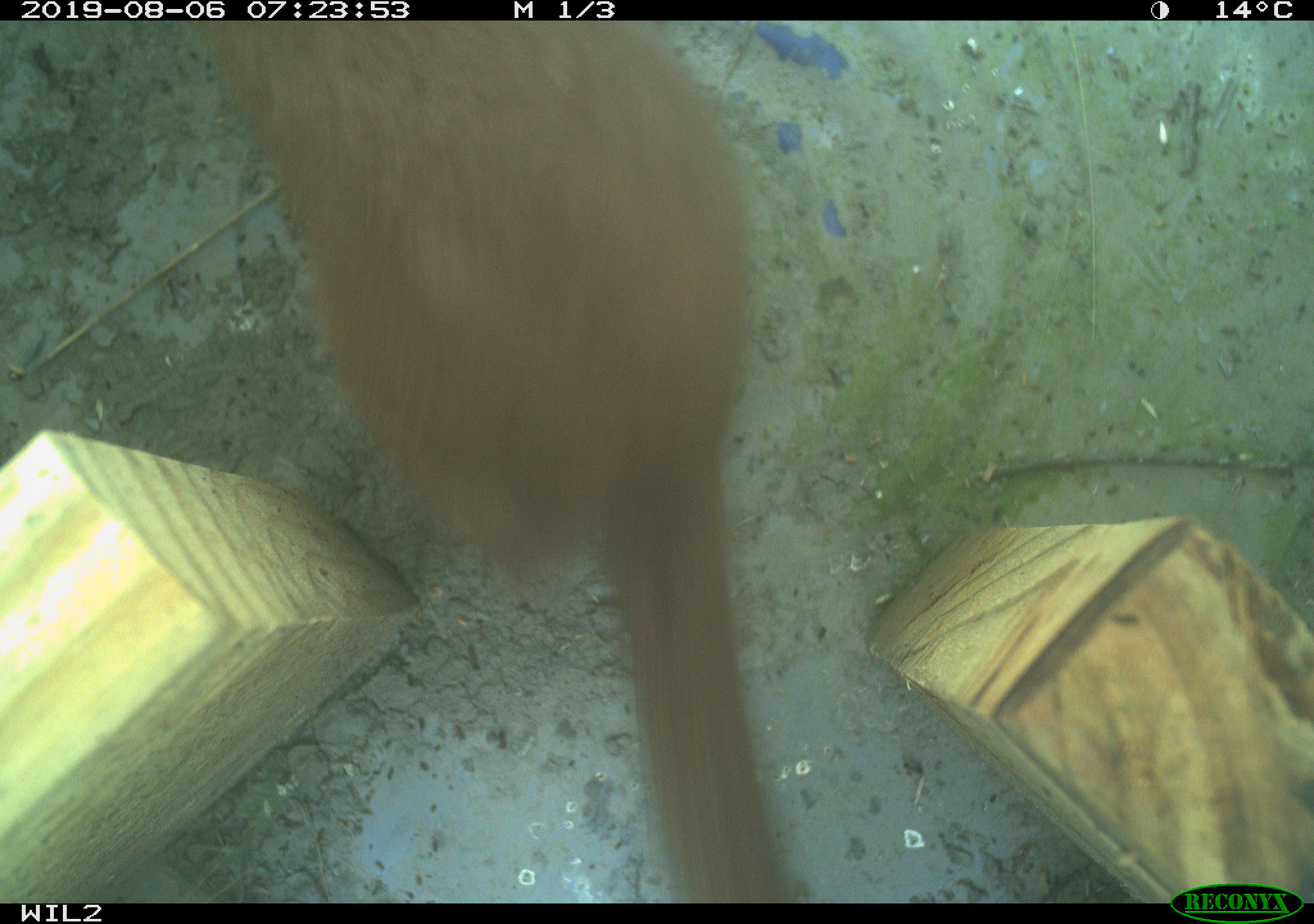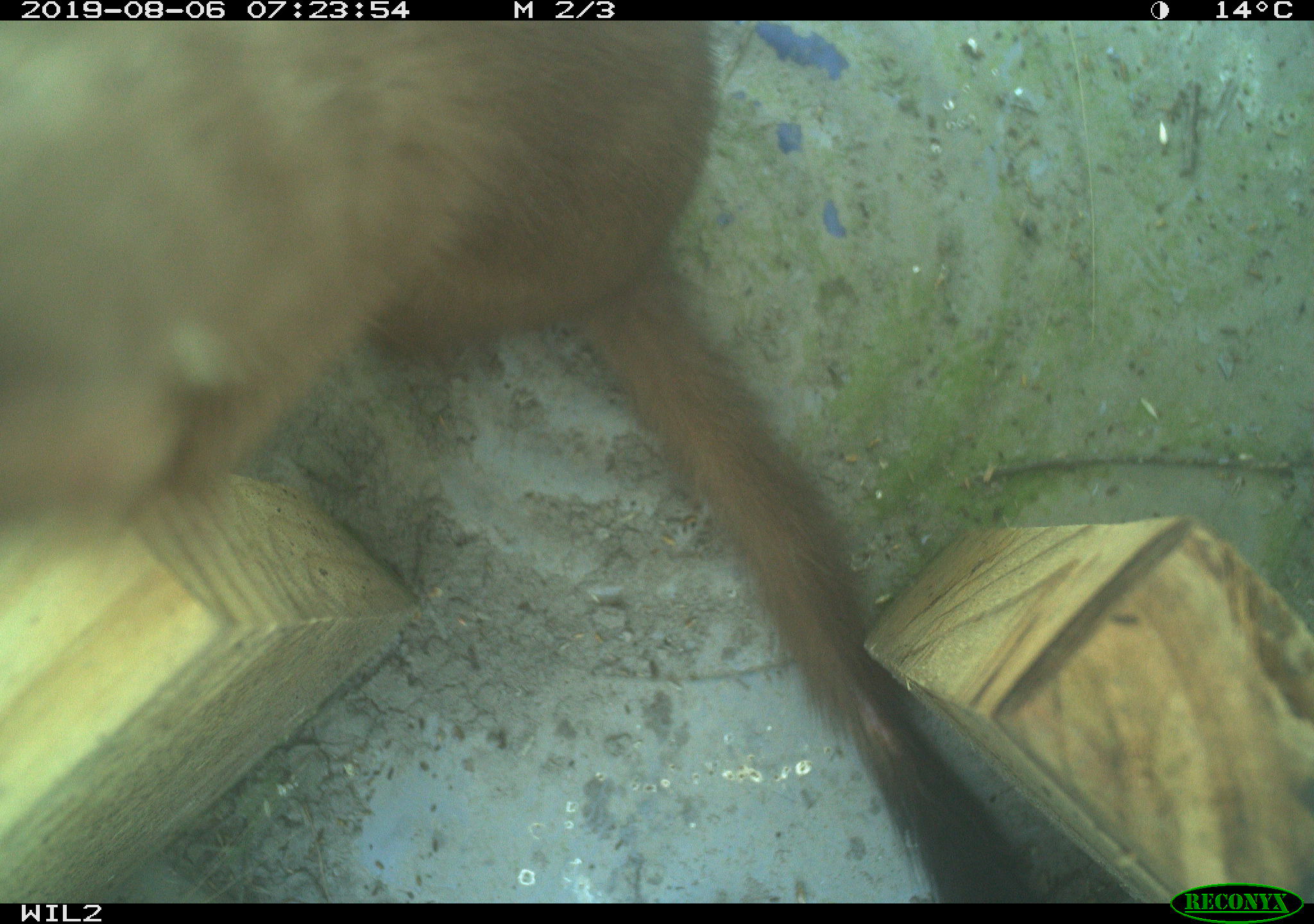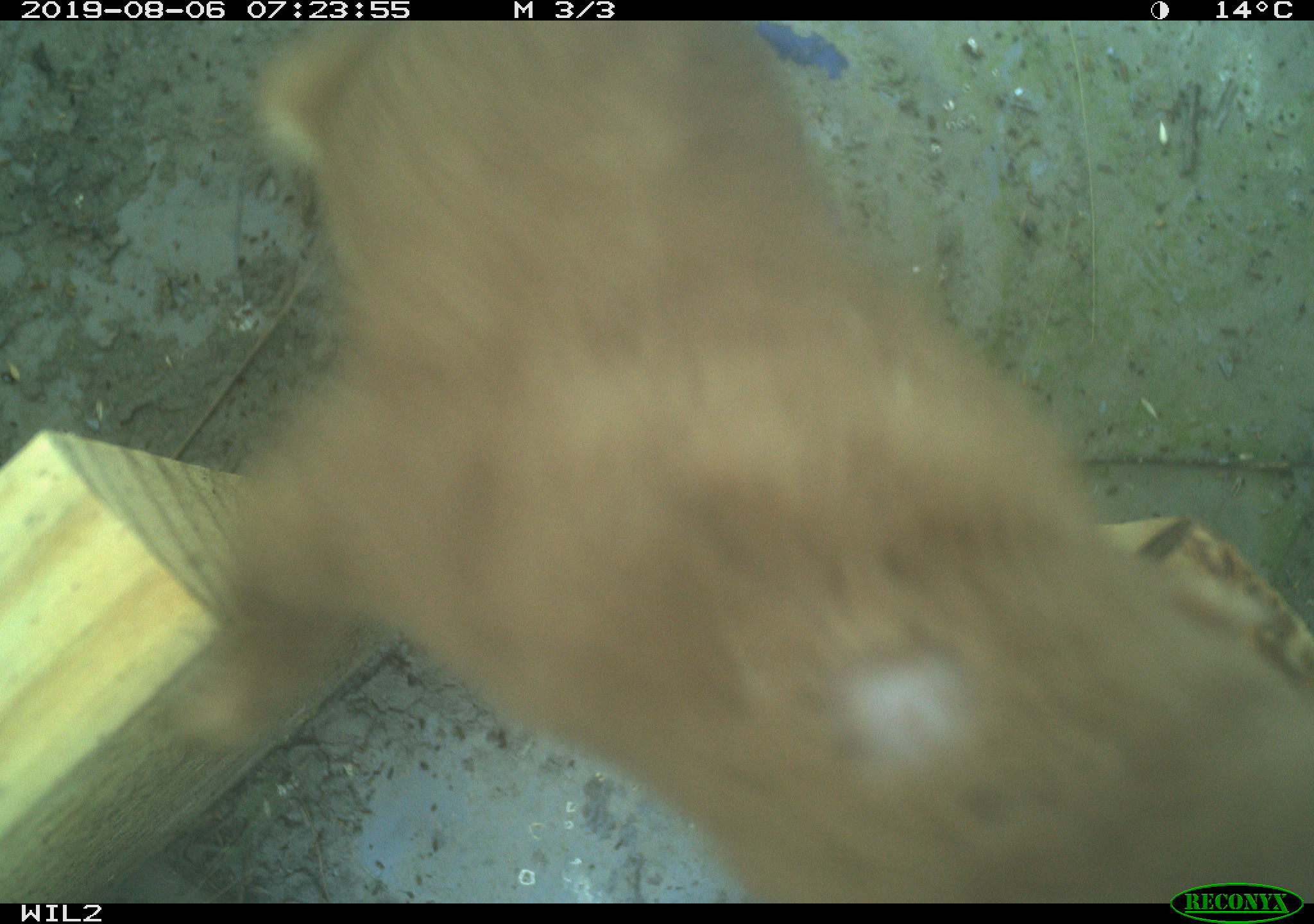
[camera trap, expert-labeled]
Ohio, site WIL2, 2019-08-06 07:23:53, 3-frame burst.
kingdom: Animalia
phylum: Chordata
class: Mammalia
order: Carnivora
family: Mustelidae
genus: Neogale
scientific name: Neogale frenata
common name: long-tailed weasel